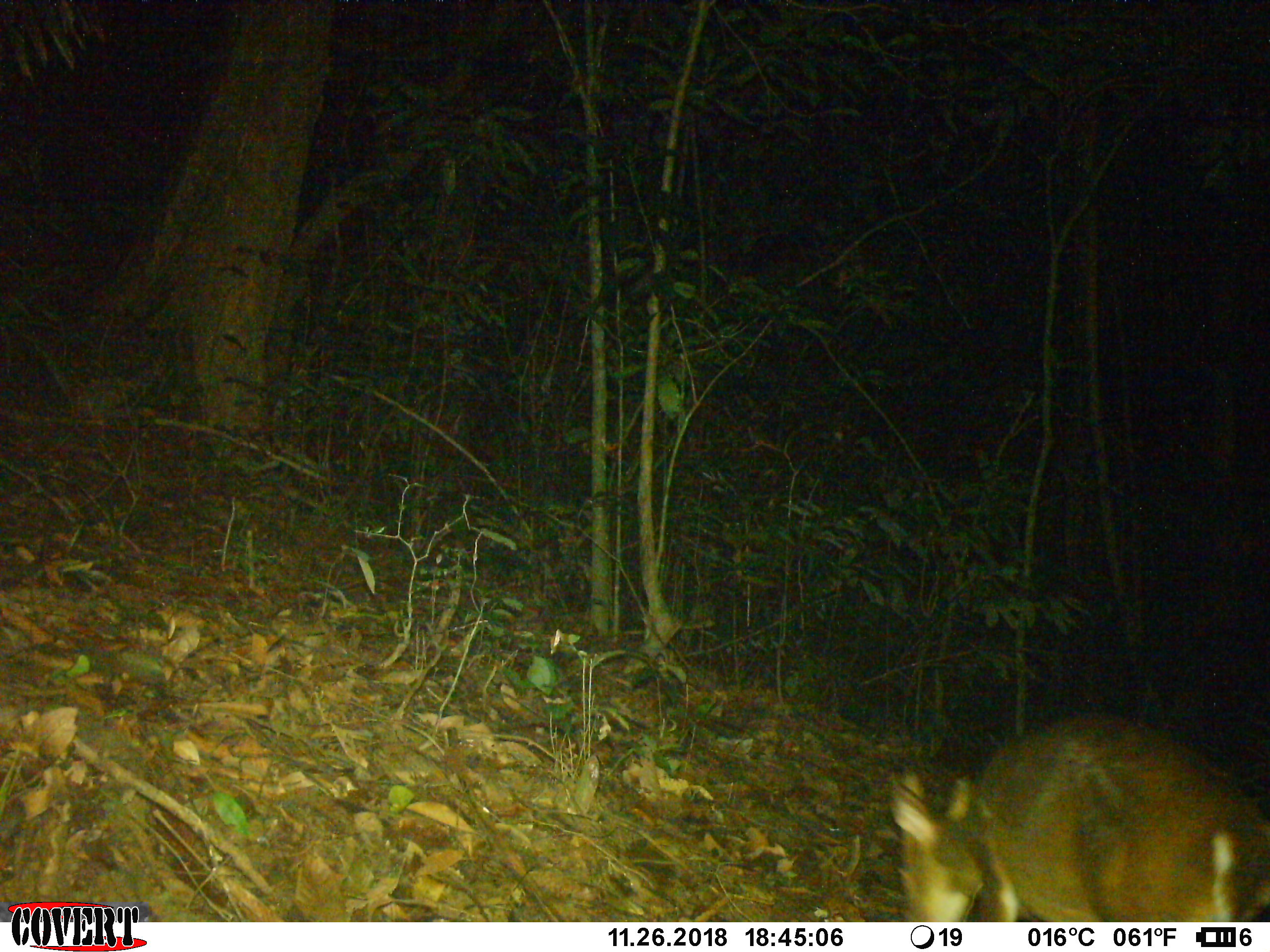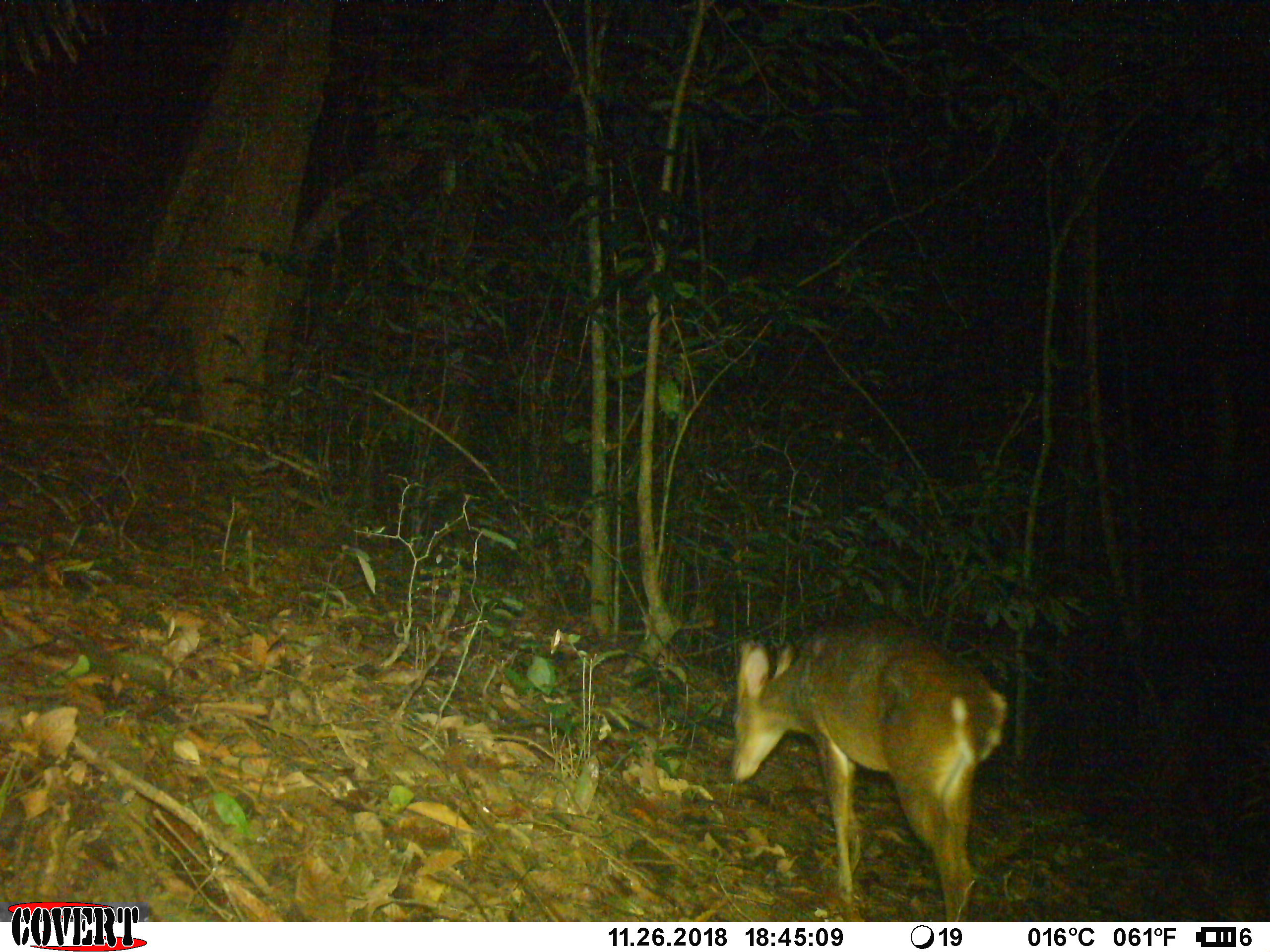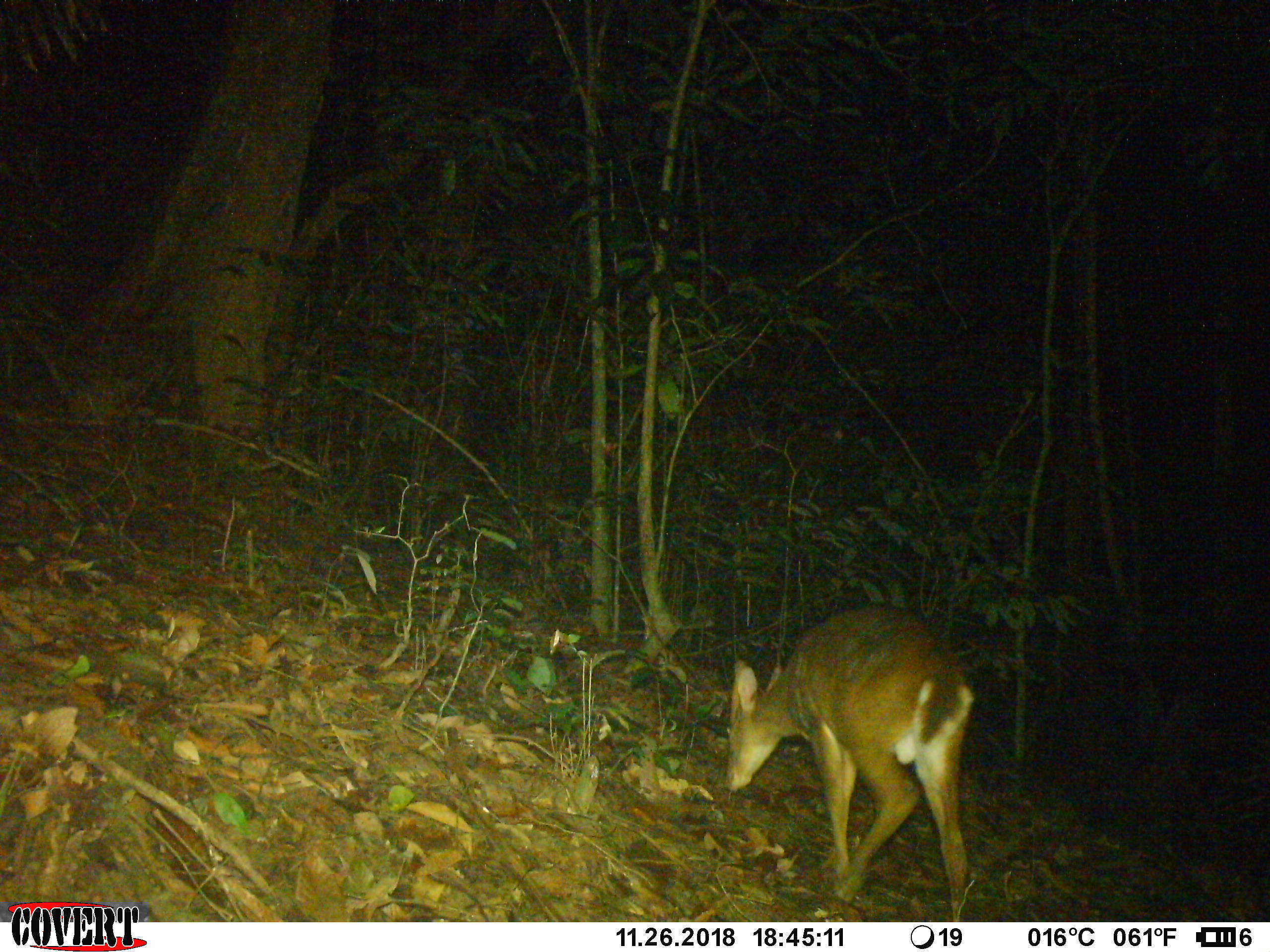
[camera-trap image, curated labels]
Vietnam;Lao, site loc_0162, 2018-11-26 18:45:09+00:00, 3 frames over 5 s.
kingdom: Animalia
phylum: Chordata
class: Mammalia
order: Artiodactyla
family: Cervidae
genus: Muntiacus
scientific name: Muntiacus vuquangensis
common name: large-antlered muntjac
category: large antlered muntjac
Large antlered muntjac (large-antlered muntjac) (Muntiacus vuquangensis). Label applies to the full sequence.